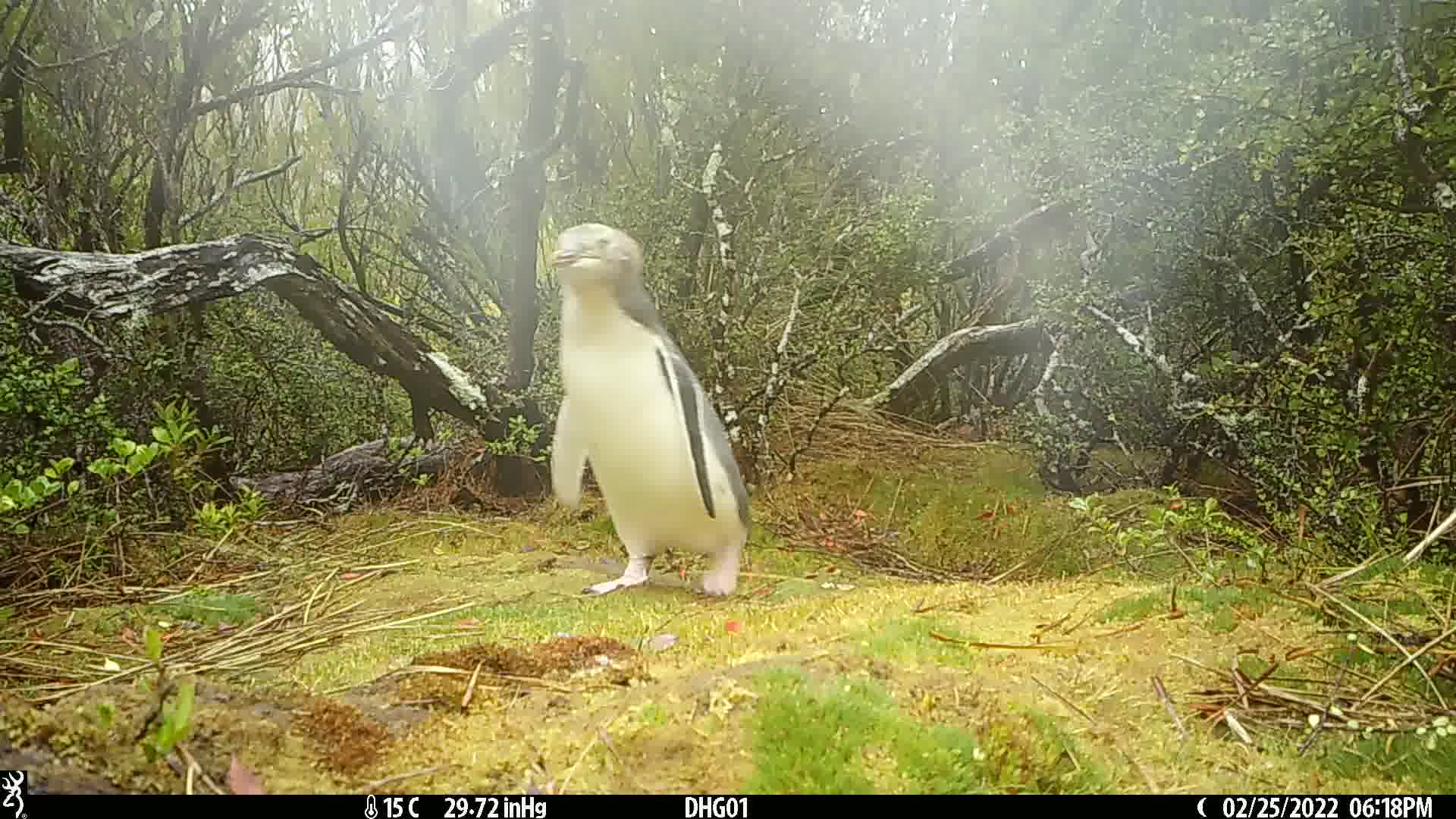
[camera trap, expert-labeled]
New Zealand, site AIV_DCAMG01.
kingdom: Animalia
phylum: Chordata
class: Aves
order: Sphenisciformes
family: Spheniscidae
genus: Megadyptes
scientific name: Megadyptes antipodes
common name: yellow-eyed penguin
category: yellow eyed penguin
Yellow eyed penguin (yellow-eyed penguin) (Megadyptes antipodes).